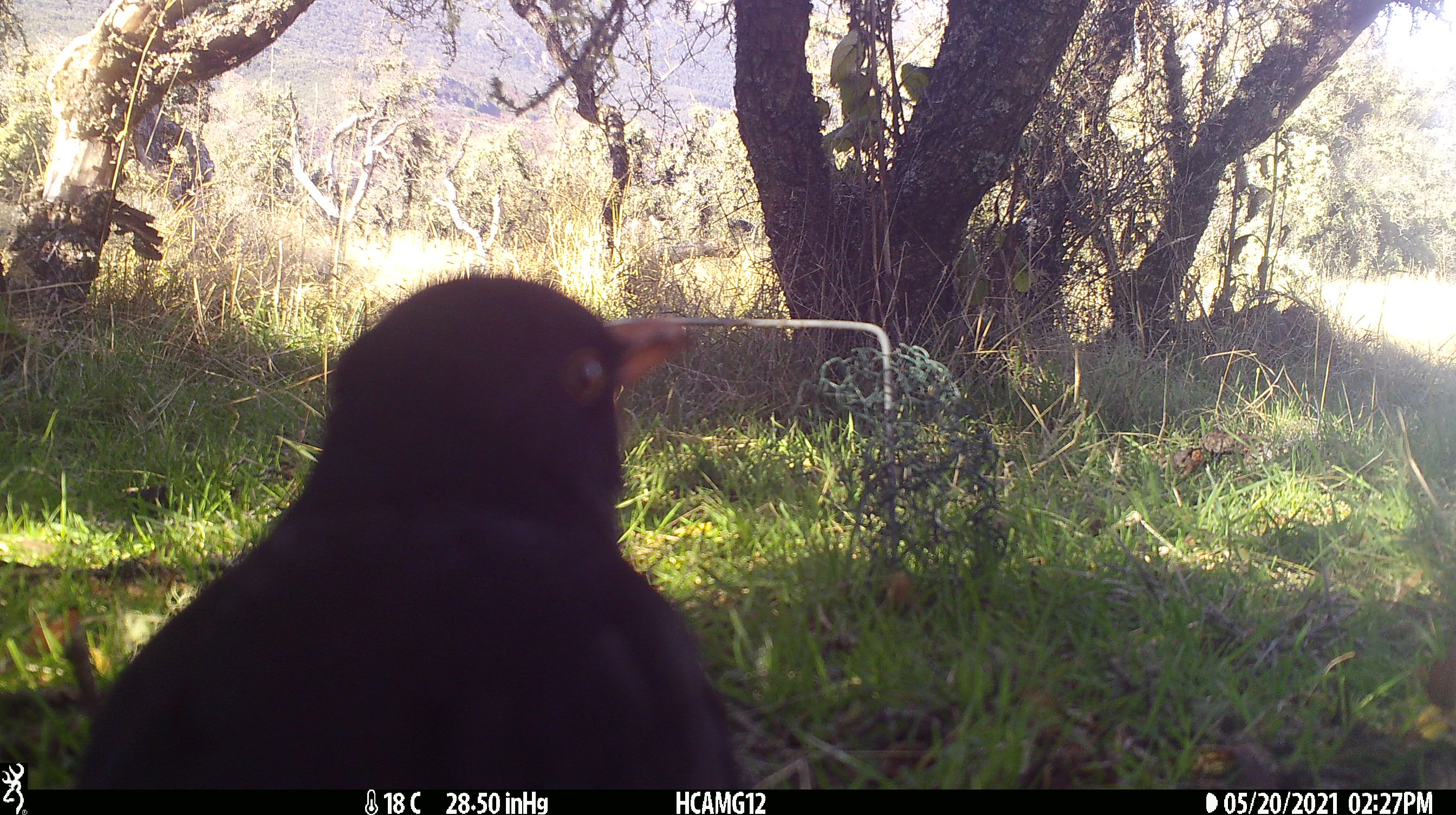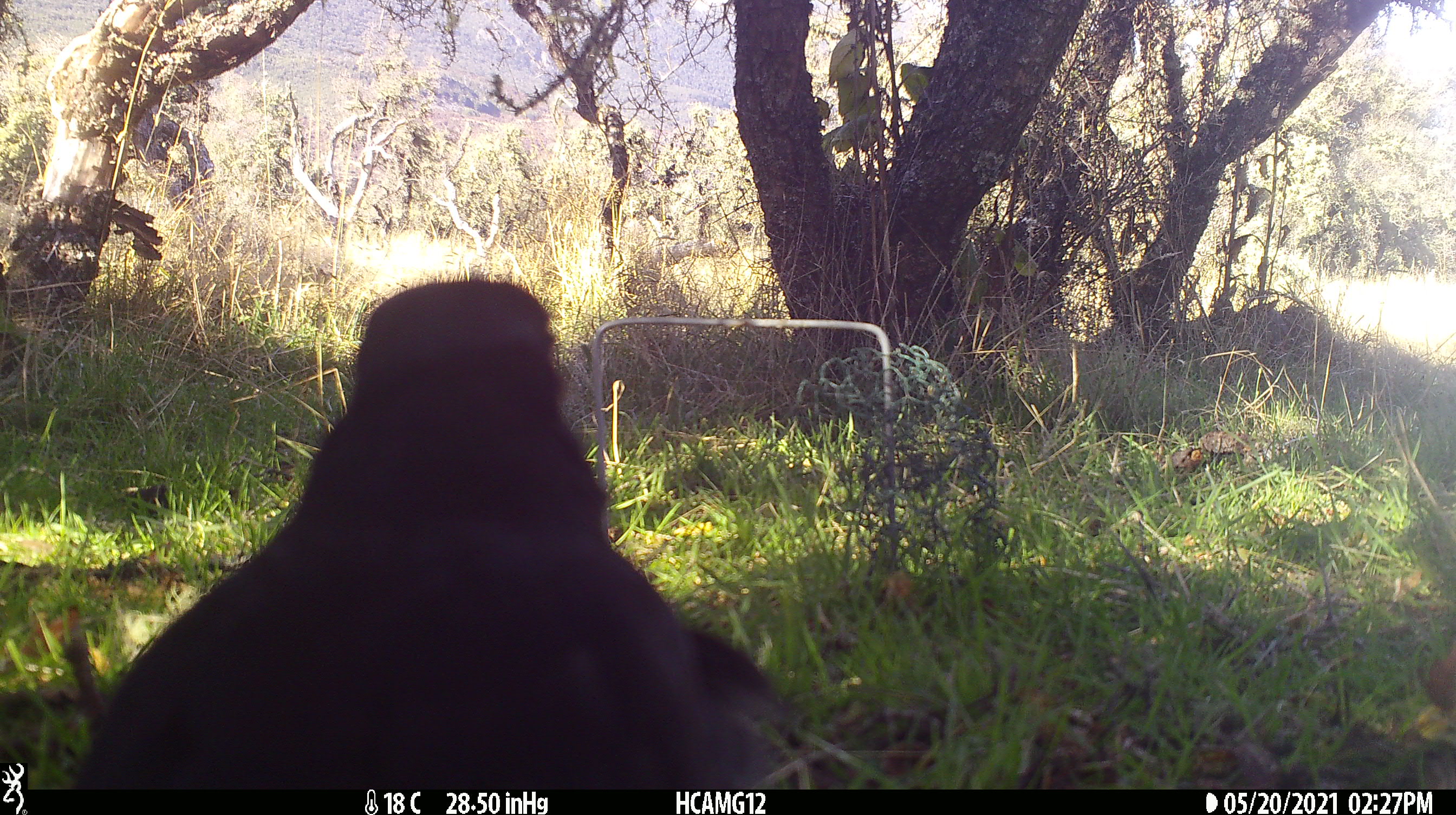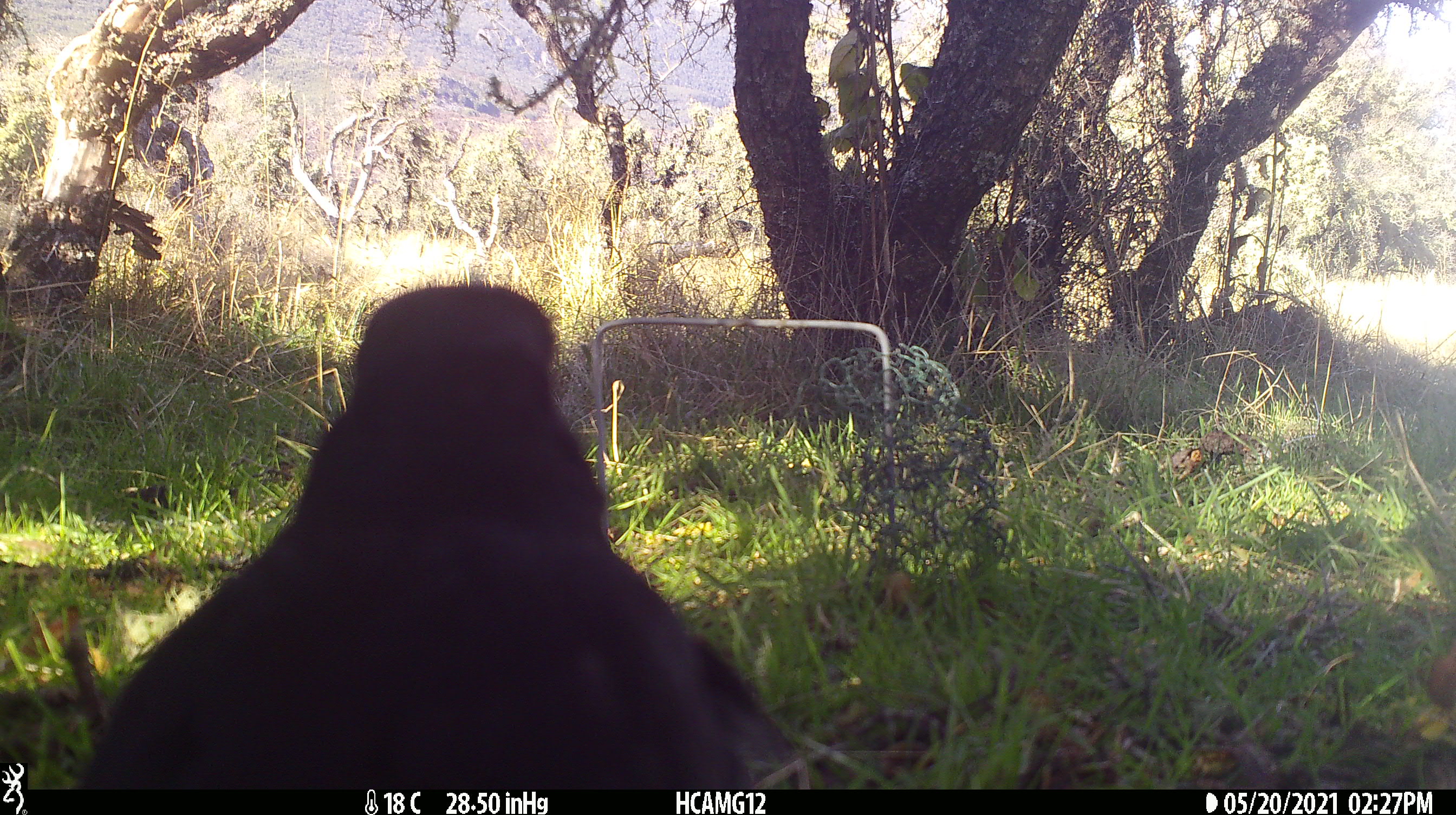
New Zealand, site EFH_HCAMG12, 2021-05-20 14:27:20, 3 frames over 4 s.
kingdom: Animalia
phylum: Chordata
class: Aves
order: Passeriformes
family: Turdidae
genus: Turdus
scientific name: Turdus merula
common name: eurasian blackbird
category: blackbird